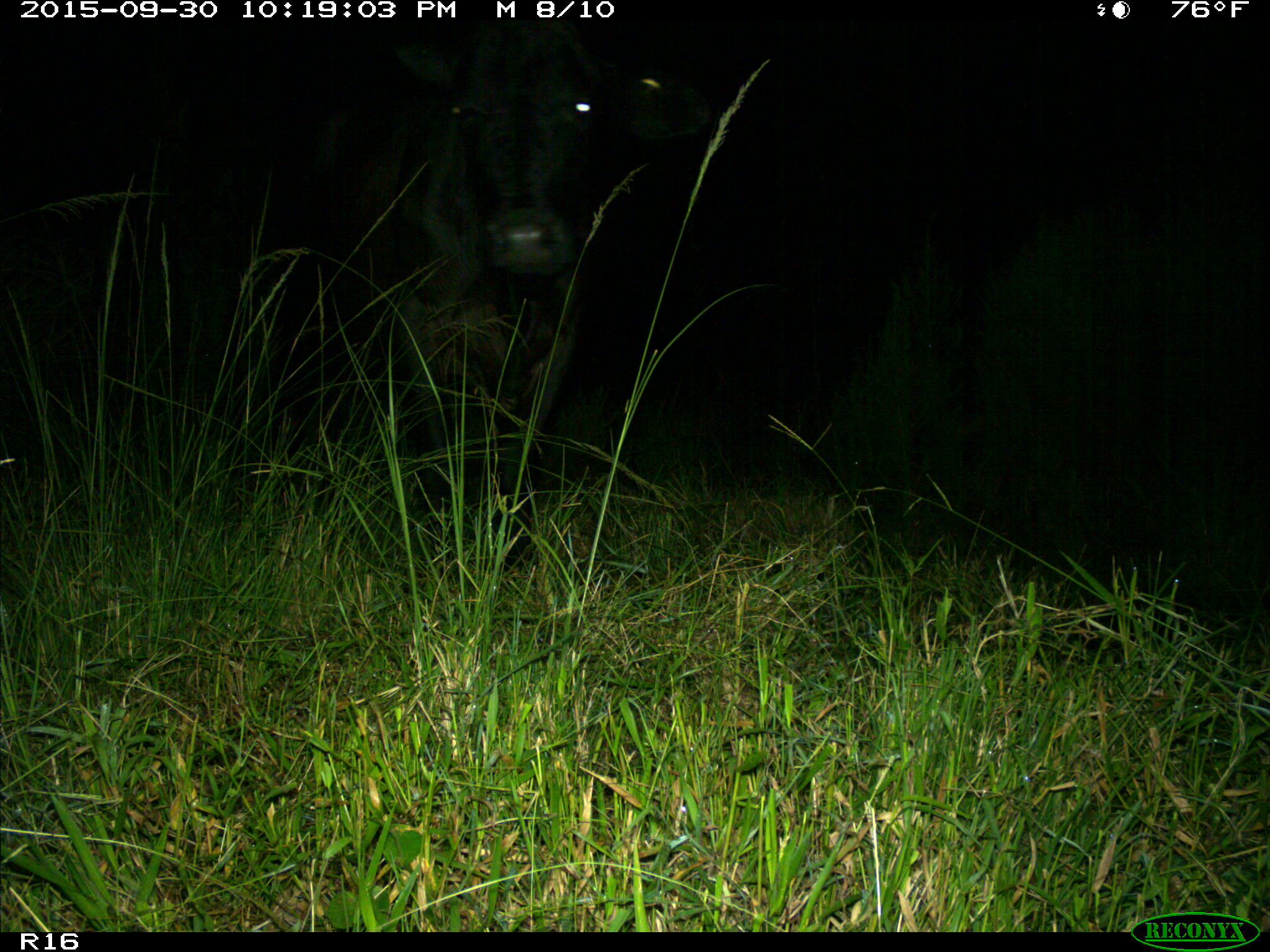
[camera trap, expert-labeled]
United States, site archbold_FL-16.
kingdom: Animalia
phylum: Chordata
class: Mammalia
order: Artiodactyla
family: Bovidae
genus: Bos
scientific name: Bos taurus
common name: domestic cow